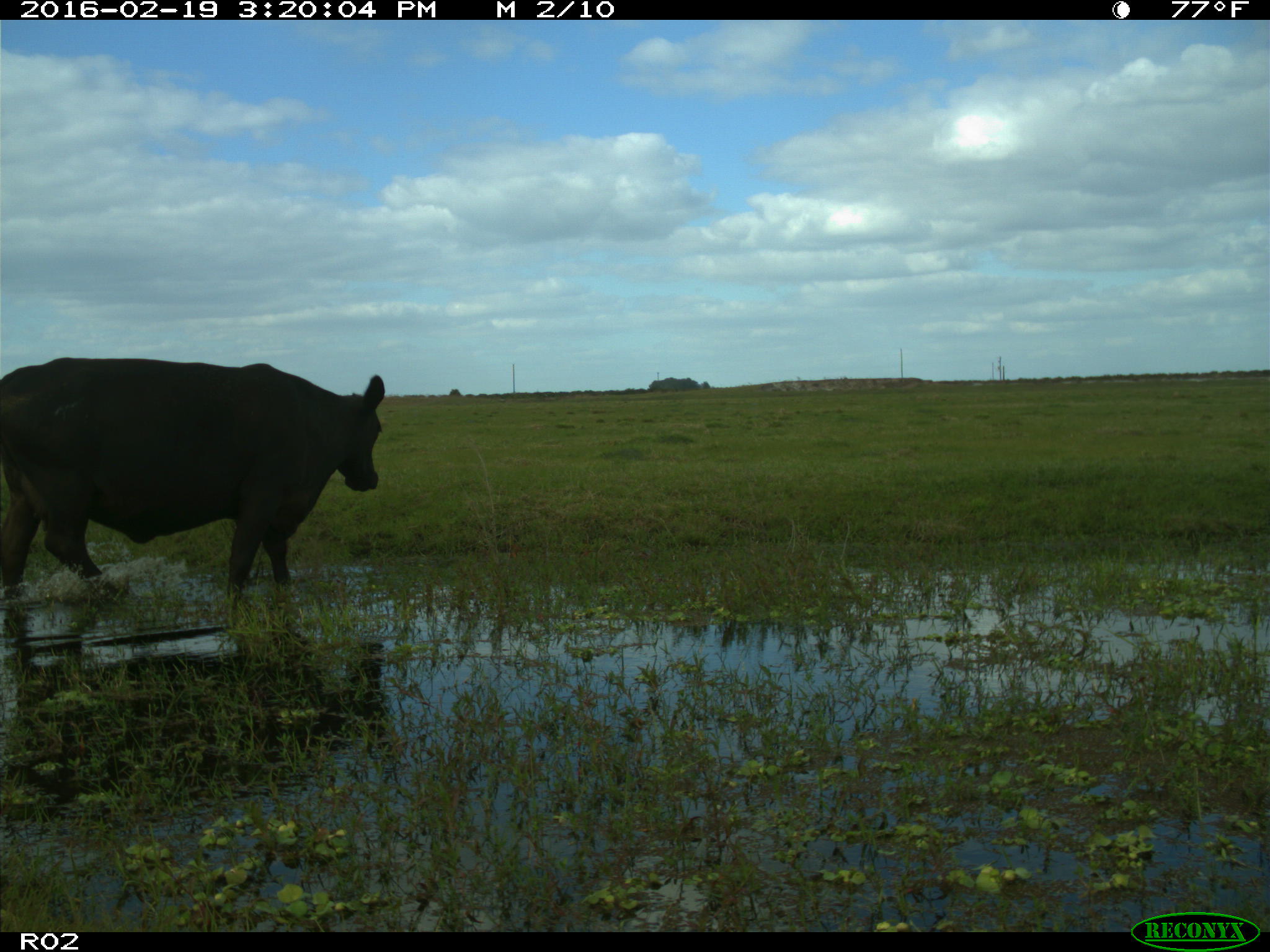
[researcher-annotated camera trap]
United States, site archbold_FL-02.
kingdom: Animalia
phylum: Chordata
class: Mammalia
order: Artiodactyla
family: Bovidae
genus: Bos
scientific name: Bos taurus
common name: domestic cow